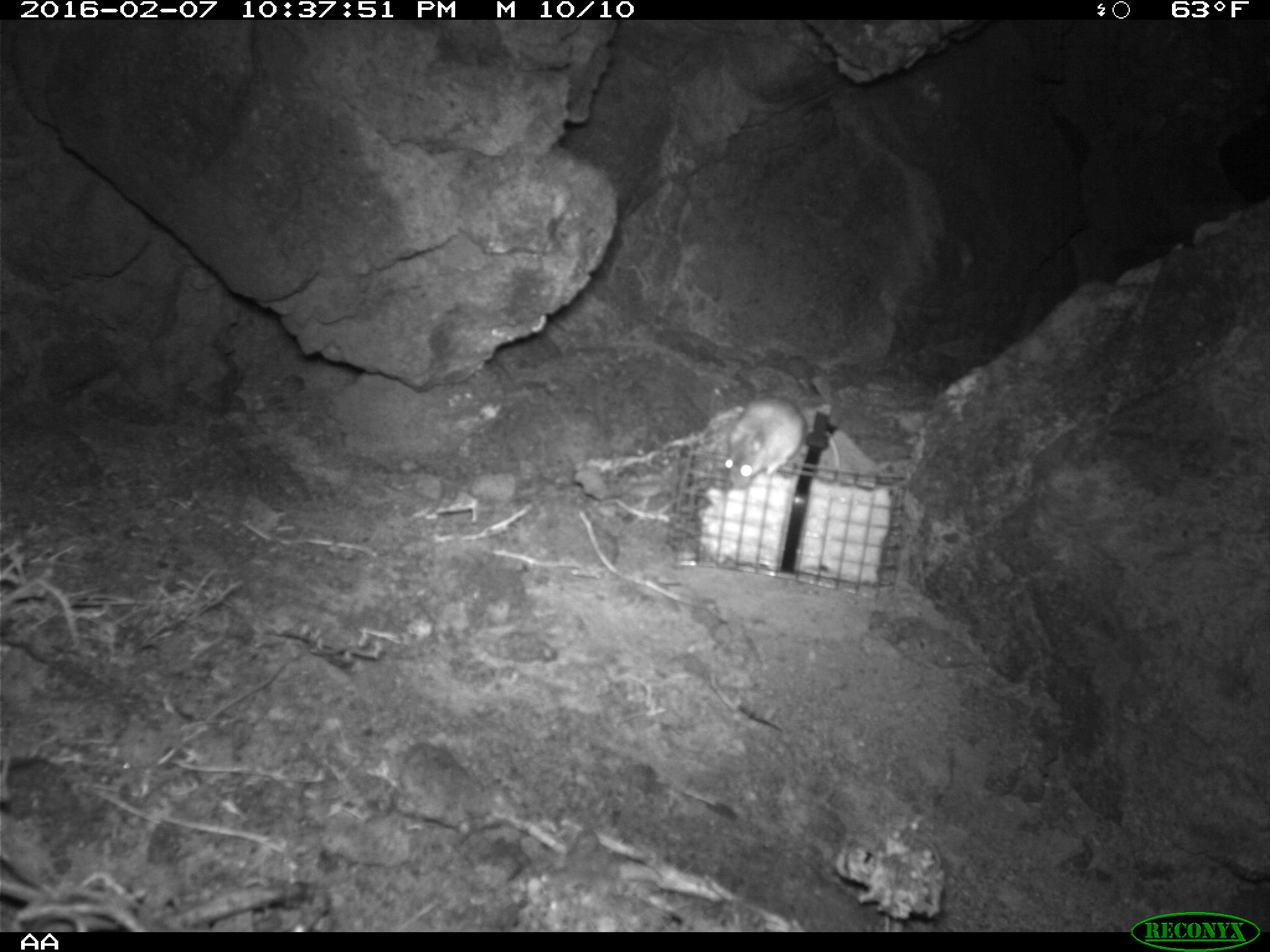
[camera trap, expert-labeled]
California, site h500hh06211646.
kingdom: Animalia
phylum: Chordata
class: Mammalia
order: Rodentia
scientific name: Rodentia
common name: rodent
Rodent (Rodentia).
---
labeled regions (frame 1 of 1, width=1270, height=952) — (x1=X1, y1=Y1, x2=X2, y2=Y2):
rodent: (x1=721, y1=395, x2=840, y2=488)